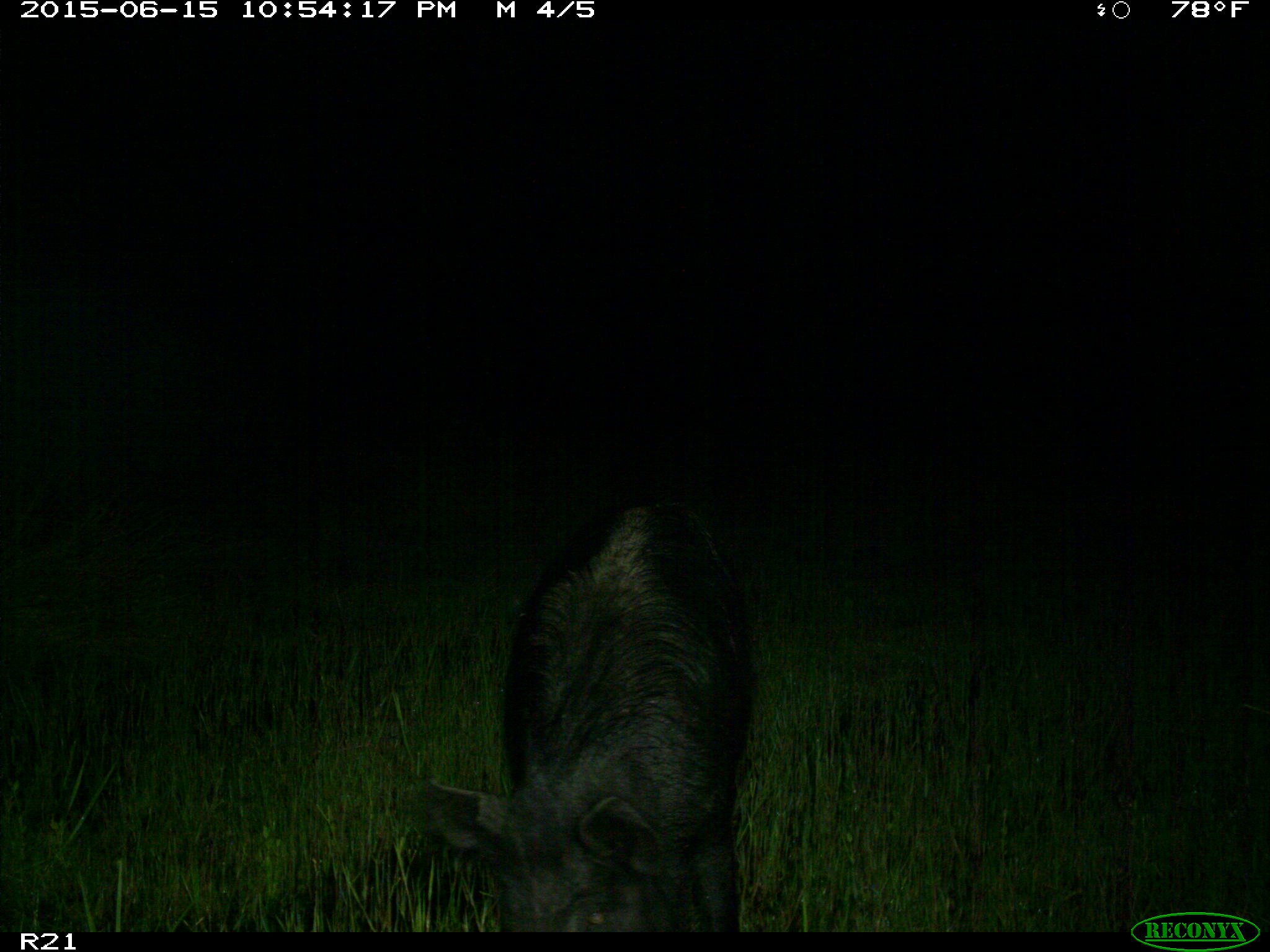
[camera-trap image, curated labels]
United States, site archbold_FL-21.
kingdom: Animalia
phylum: Chordata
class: Mammalia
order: Artiodactyla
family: Suidae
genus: Sus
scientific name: Sus scrofa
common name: wild boar